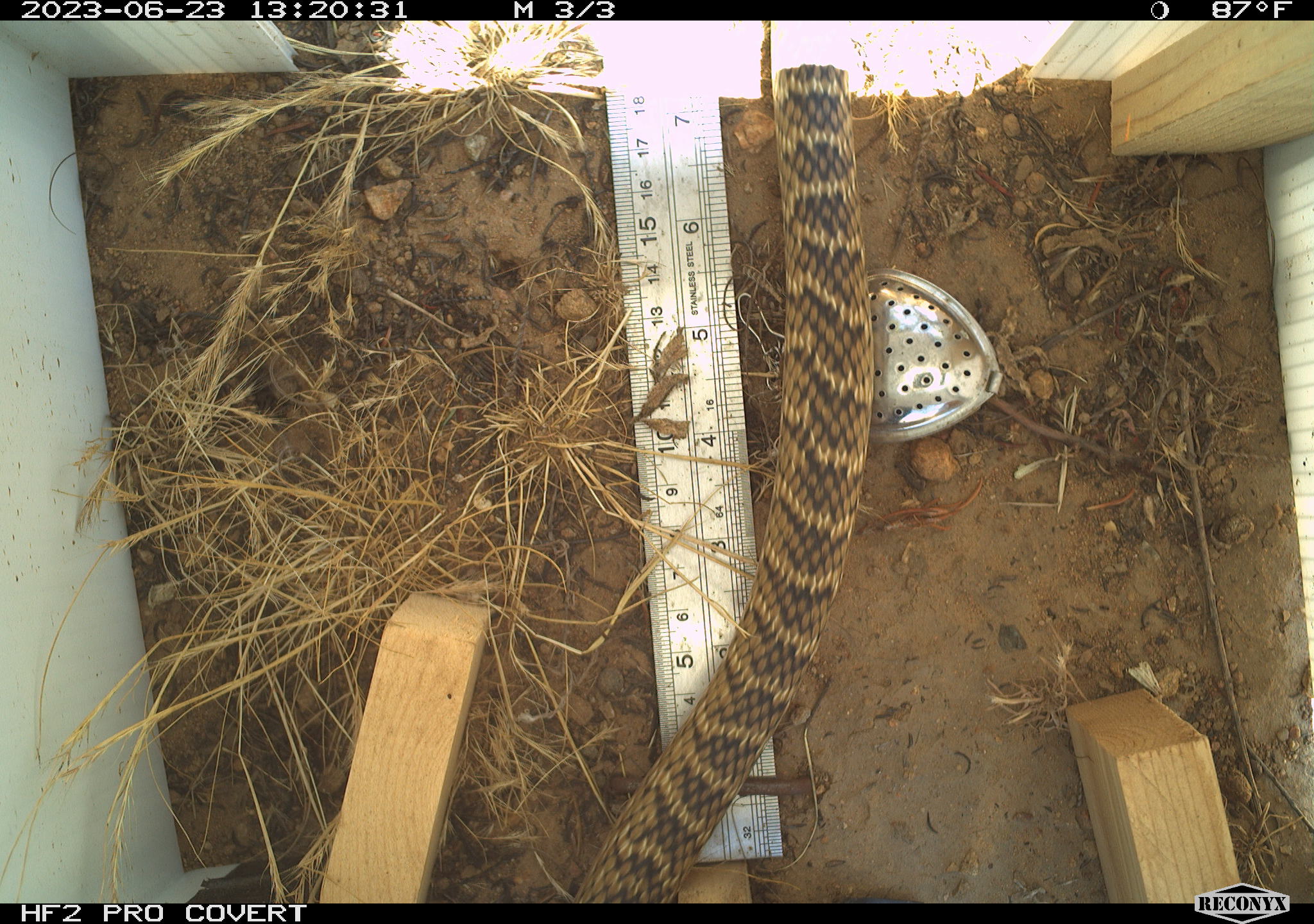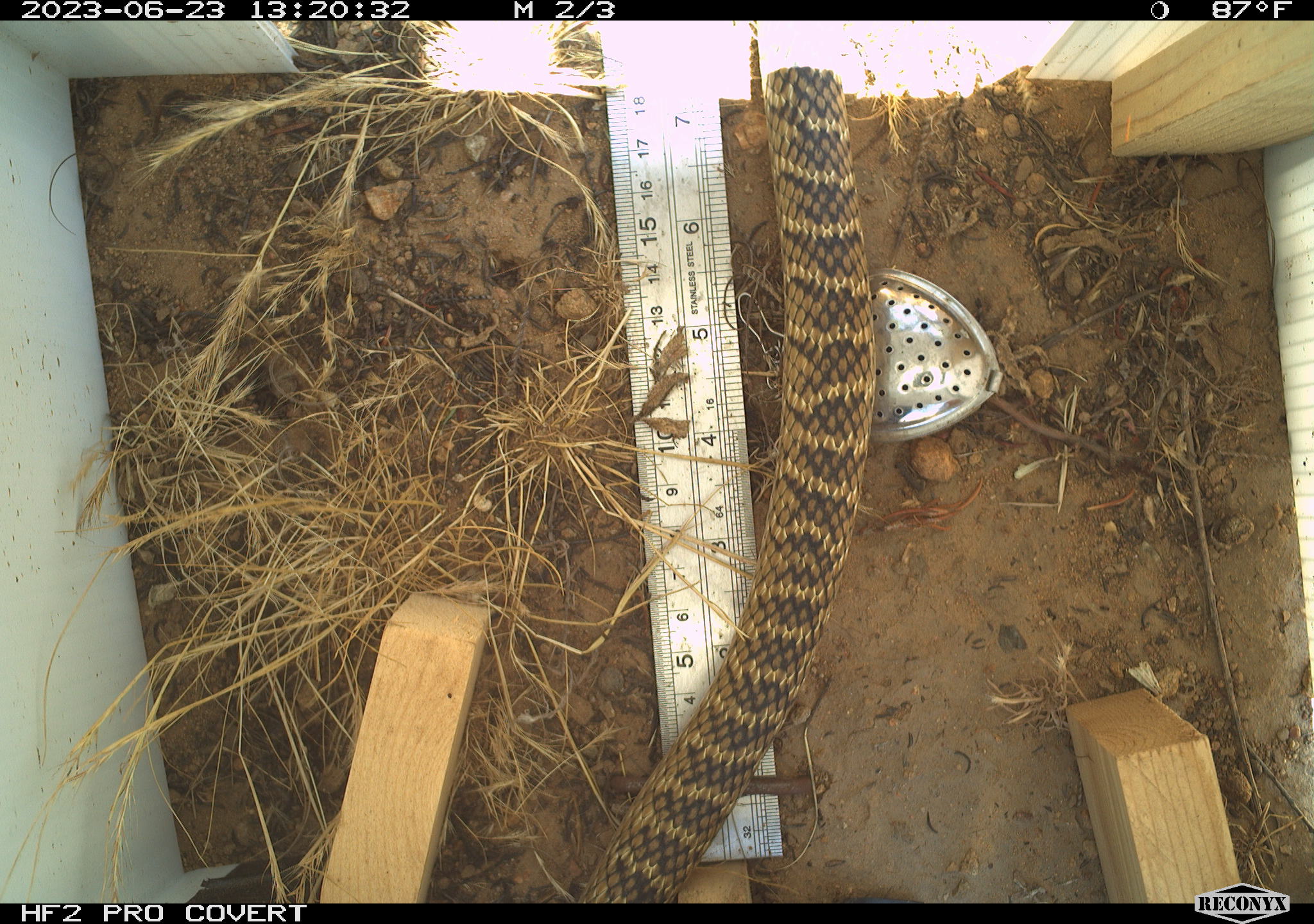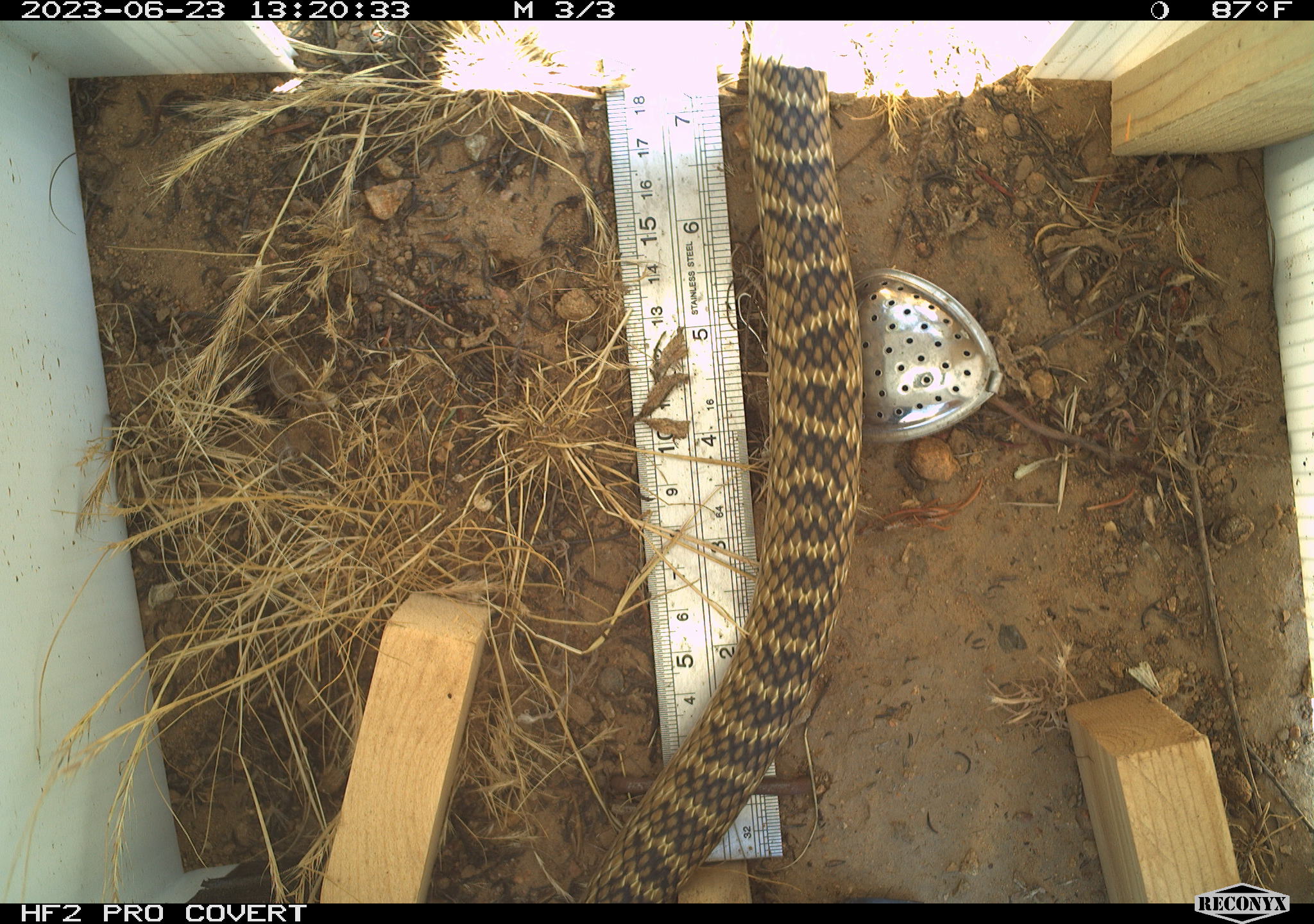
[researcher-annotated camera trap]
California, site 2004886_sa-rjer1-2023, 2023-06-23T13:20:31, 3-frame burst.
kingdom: Animalia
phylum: Chordata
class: Reptilia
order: Squamata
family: Colubridae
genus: Masticophis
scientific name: Masticophis flagellum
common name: coachwhip